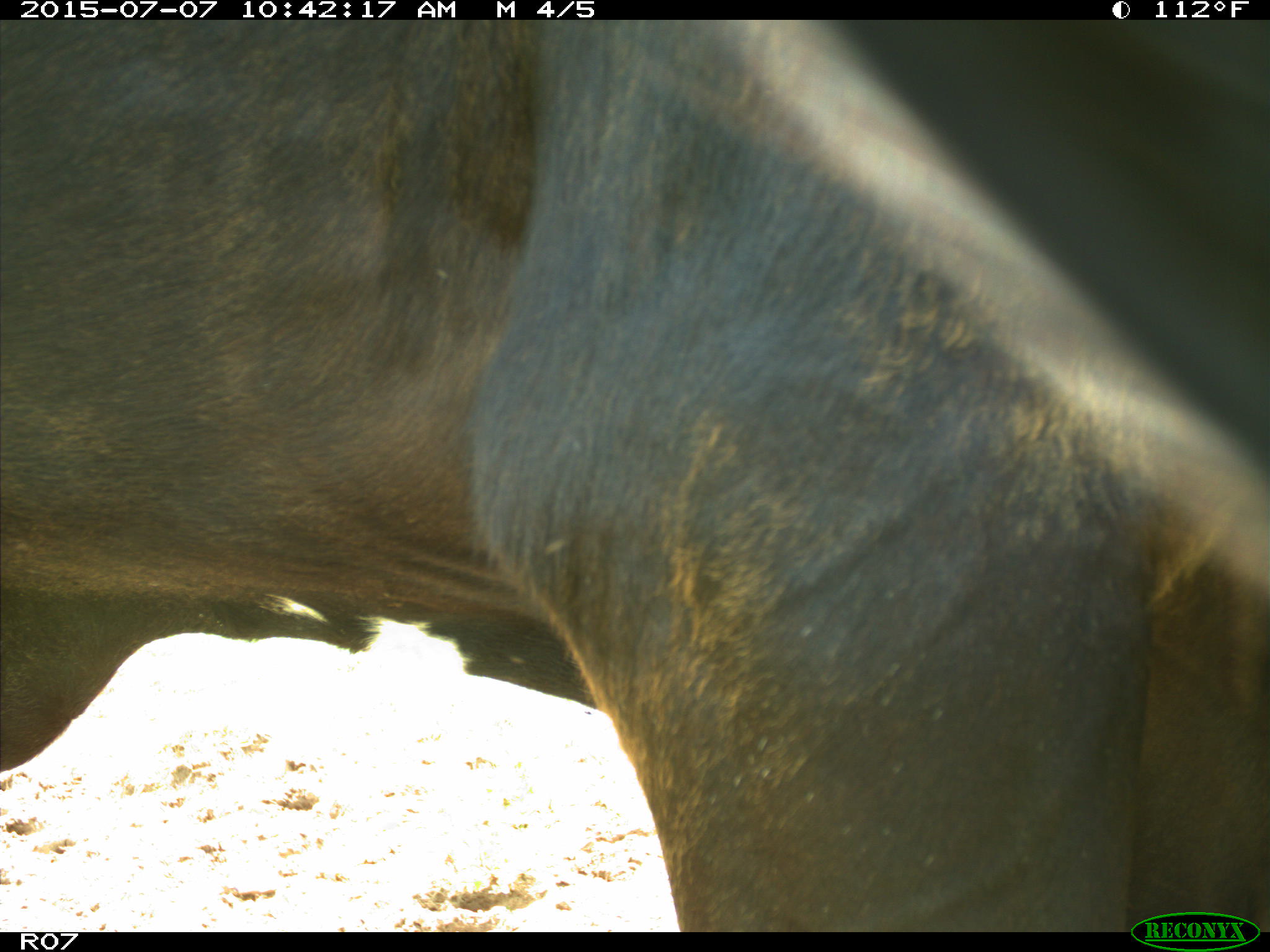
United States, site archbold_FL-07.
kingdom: Animalia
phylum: Chordata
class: Mammalia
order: Artiodactyla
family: Bovidae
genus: Bos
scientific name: Bos taurus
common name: domestic cow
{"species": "Bos taurus (domestic cow)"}